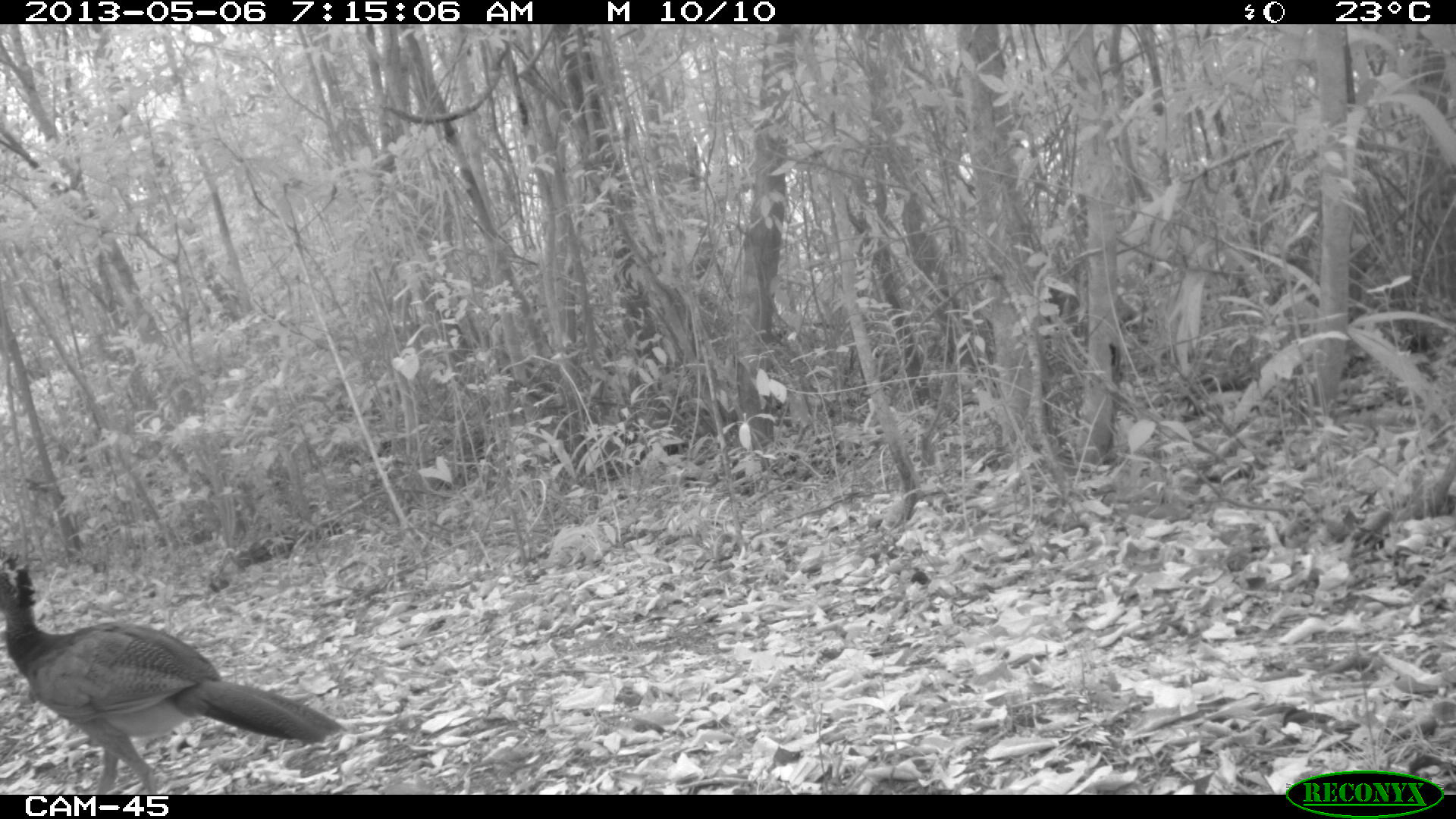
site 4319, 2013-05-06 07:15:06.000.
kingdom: Animalia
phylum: Chordata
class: Aves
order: Galliformes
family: Cracidae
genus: Crax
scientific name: Crax rubra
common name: great curassow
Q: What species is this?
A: Crax rubra (great curassow).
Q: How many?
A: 1.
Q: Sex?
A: Female.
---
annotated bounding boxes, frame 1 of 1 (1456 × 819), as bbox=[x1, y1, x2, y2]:
crax rubra: bbox=[0, 552, 345, 796]